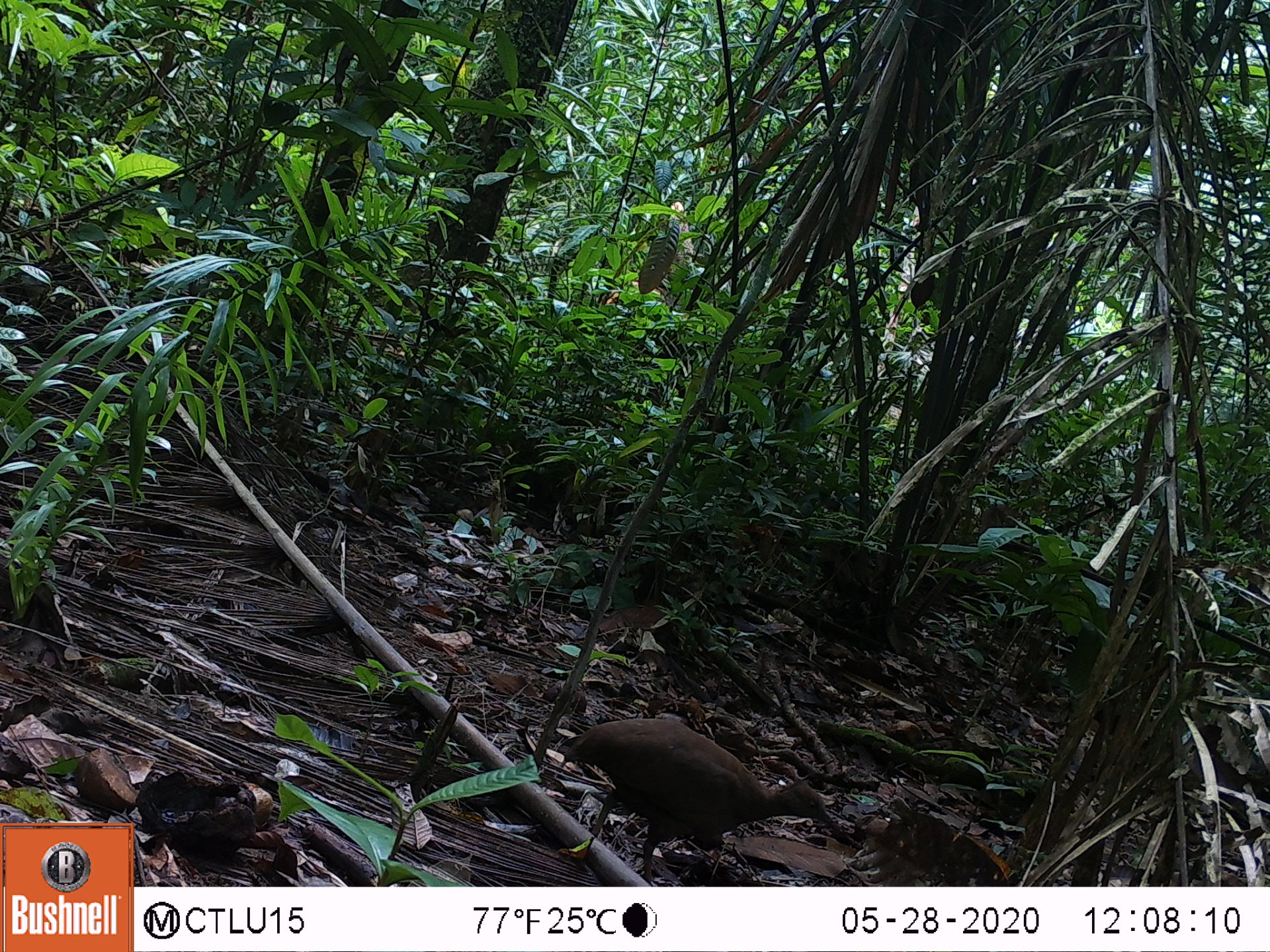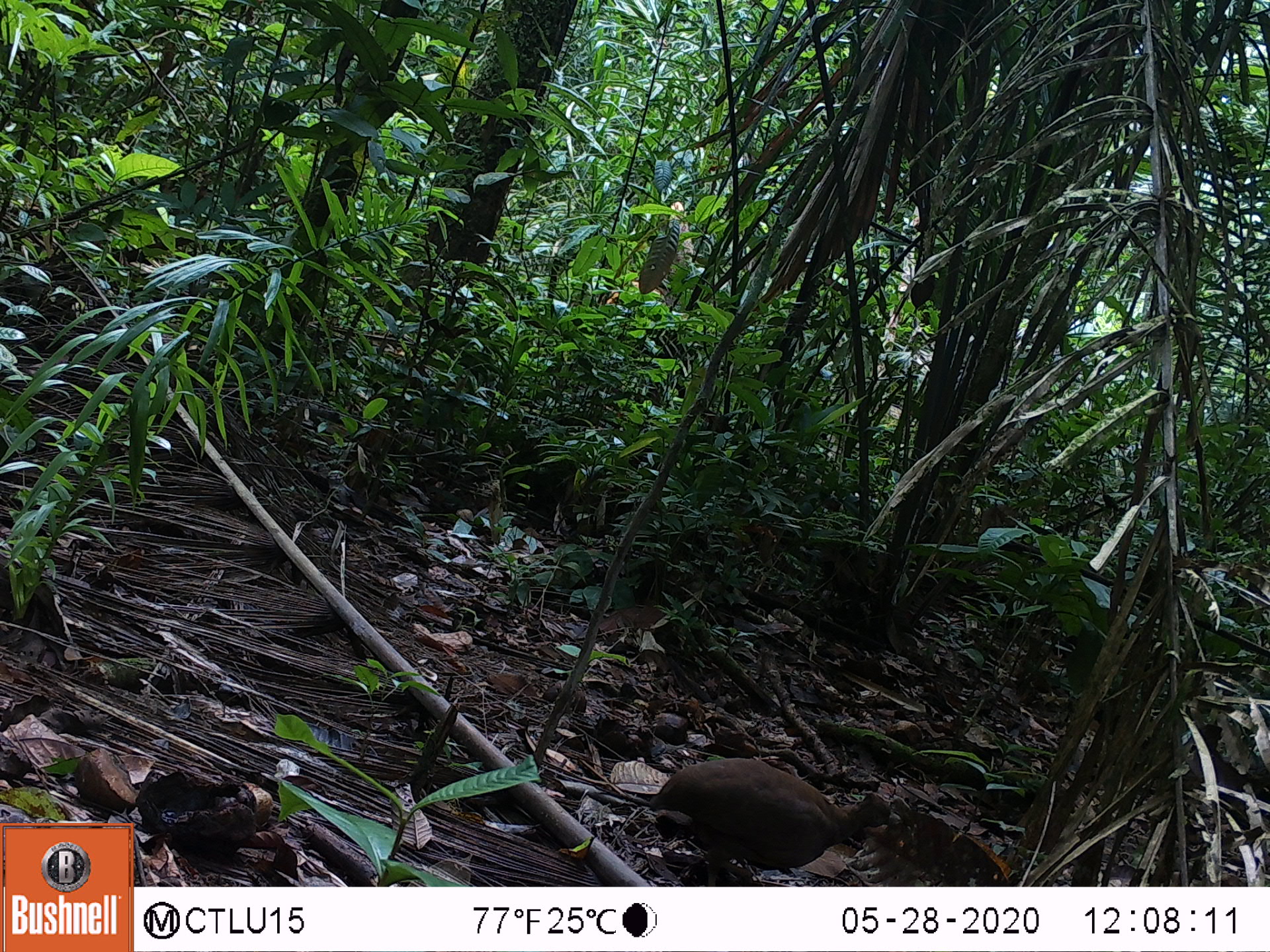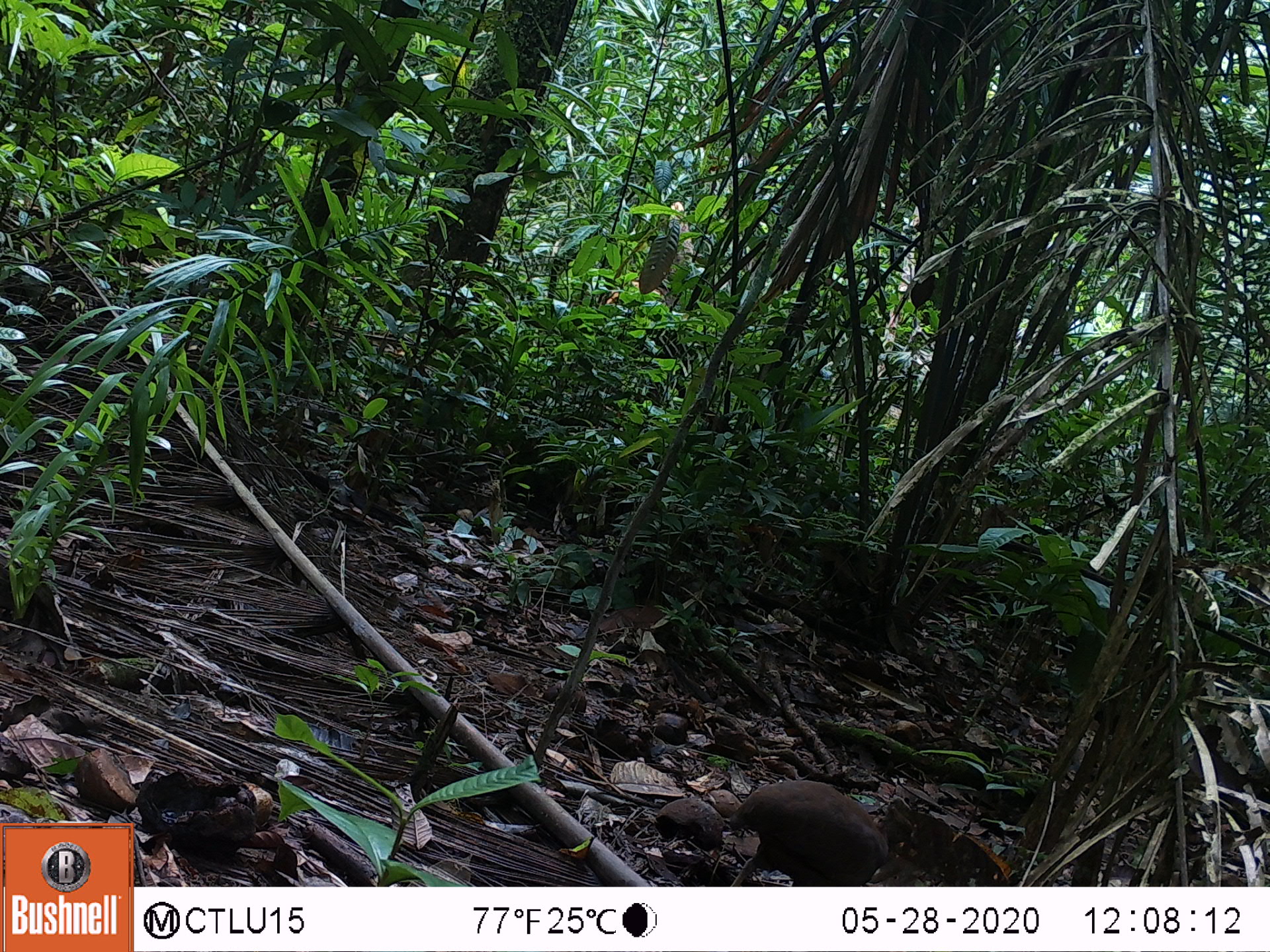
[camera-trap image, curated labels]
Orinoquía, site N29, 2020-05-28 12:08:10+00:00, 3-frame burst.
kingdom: Animalia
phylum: Chordata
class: Aves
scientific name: Aves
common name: bird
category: unknown bird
Unknown bird (bird) (Aves).